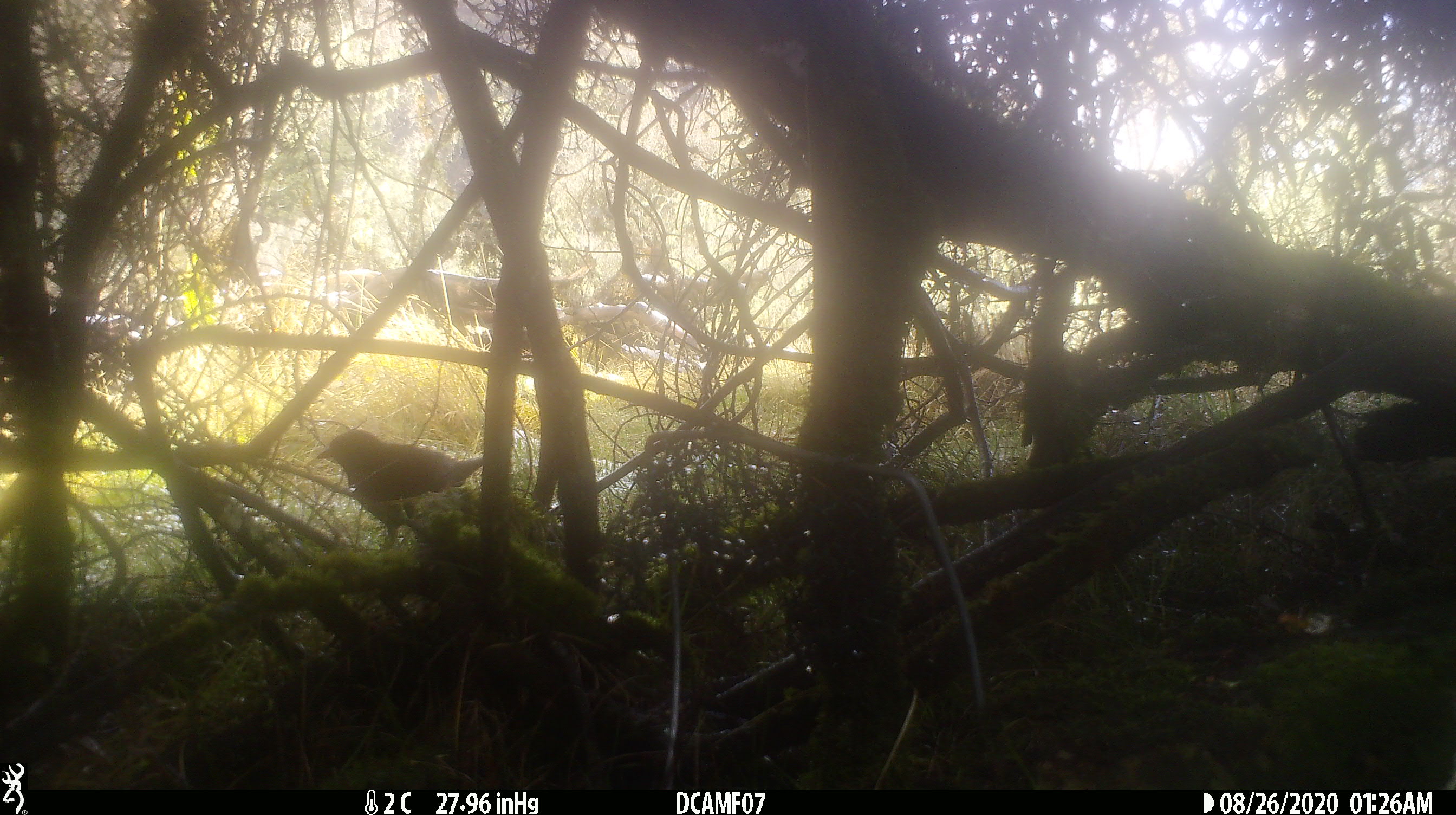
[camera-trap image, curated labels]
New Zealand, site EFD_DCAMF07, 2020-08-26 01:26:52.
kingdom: Animalia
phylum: Chordata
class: Aves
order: Passeriformes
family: Turdidae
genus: Turdus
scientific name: Turdus merula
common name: eurasian blackbird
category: blackbird